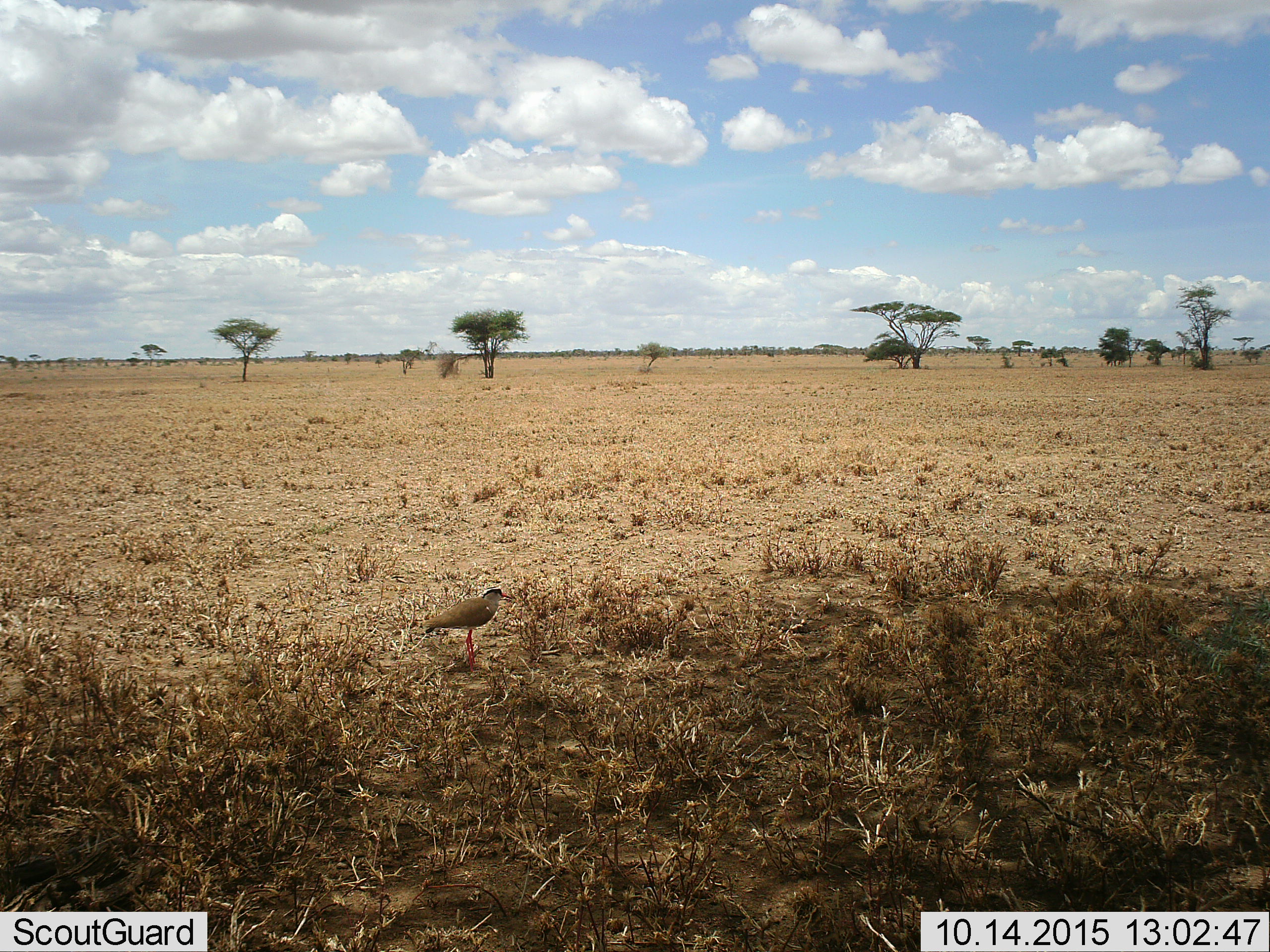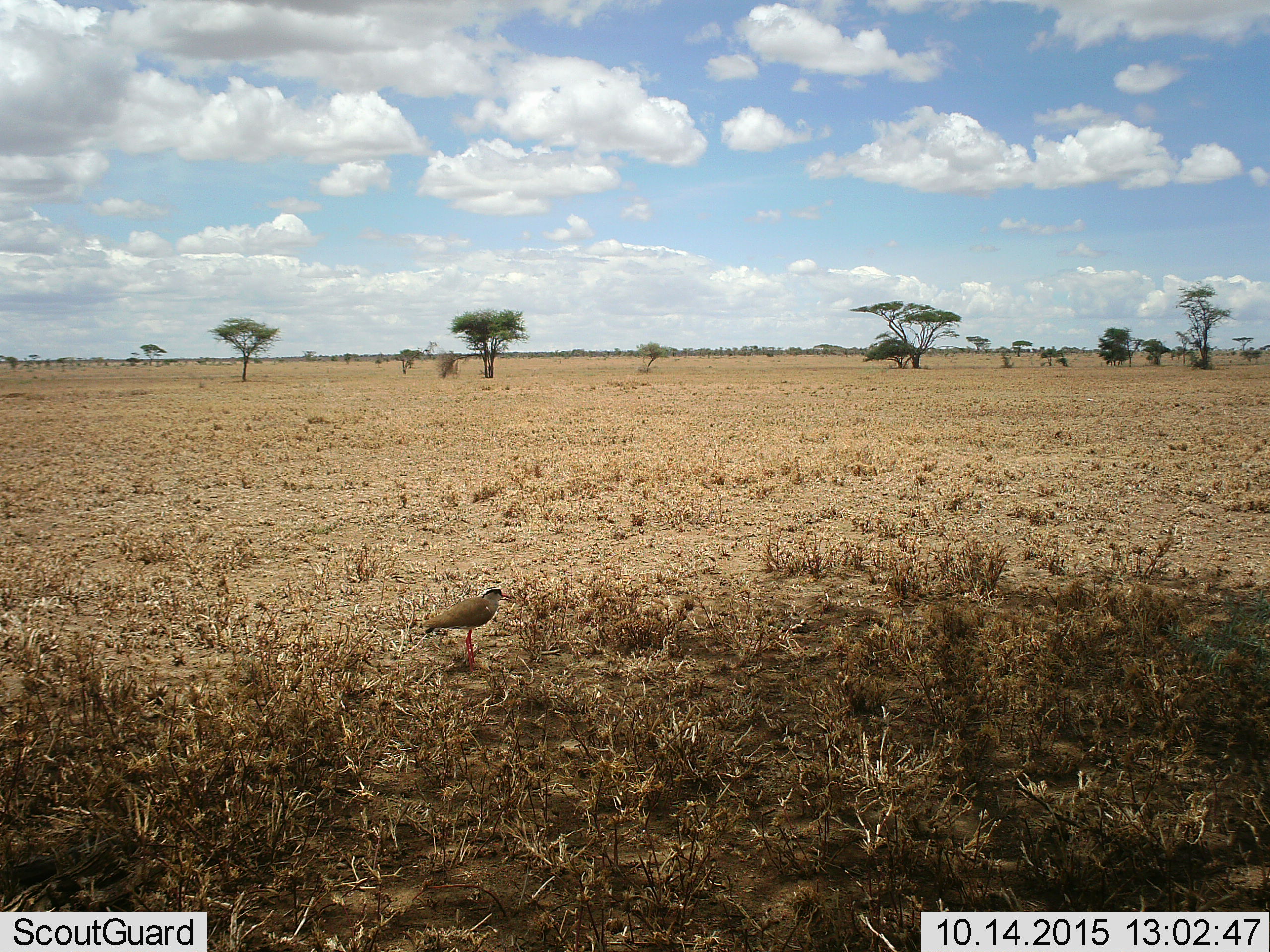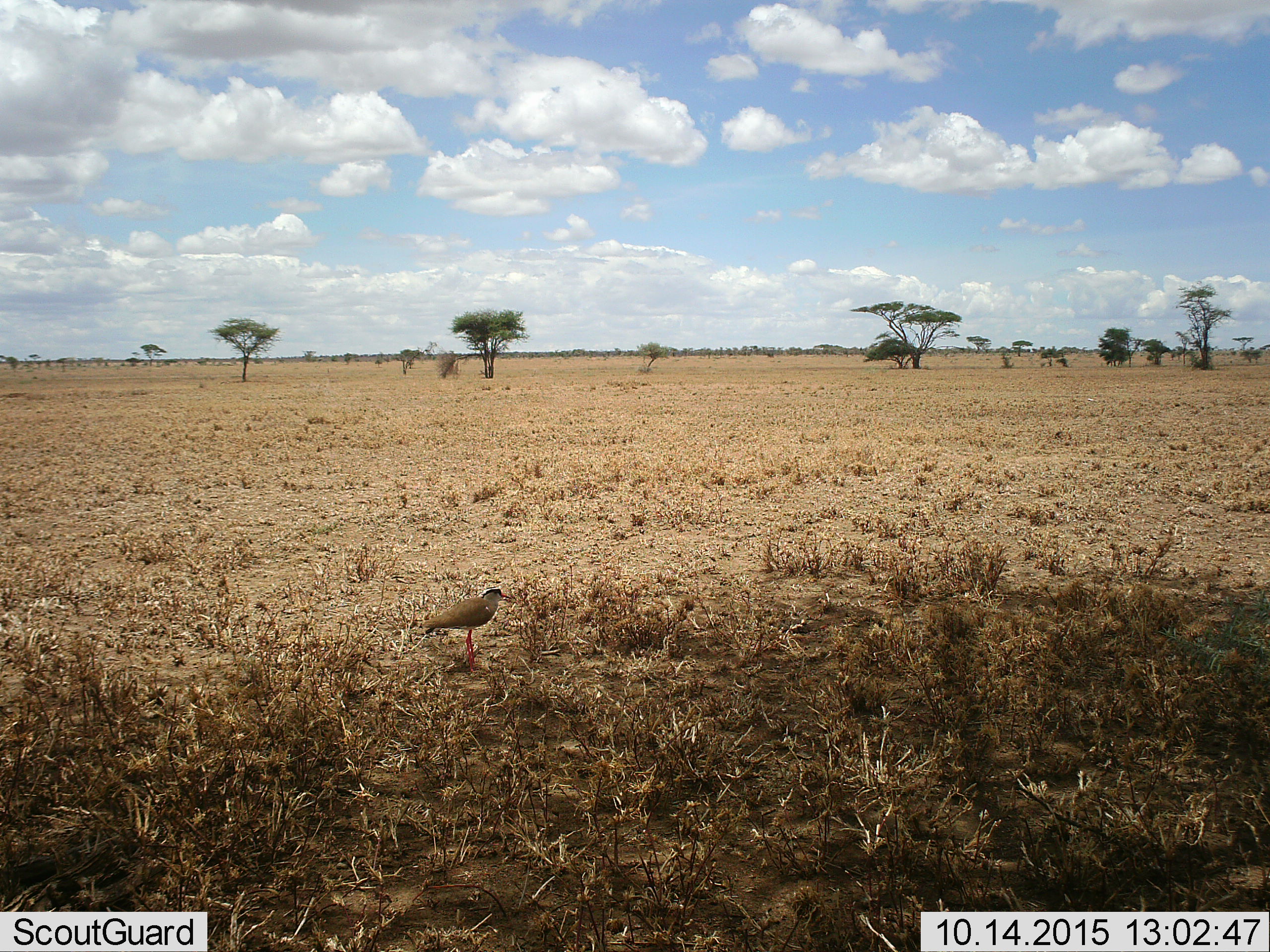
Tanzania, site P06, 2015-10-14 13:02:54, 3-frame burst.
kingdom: Animalia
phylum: Chordata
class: Aves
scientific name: Aves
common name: bird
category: otherbird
Otherbird (bird) (Aves), count 1. Behavior (volunteer vote fractions): standing 100%, resting 0%, moving 0%, interacting 0%. Young present (vote fraction): 0%. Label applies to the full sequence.